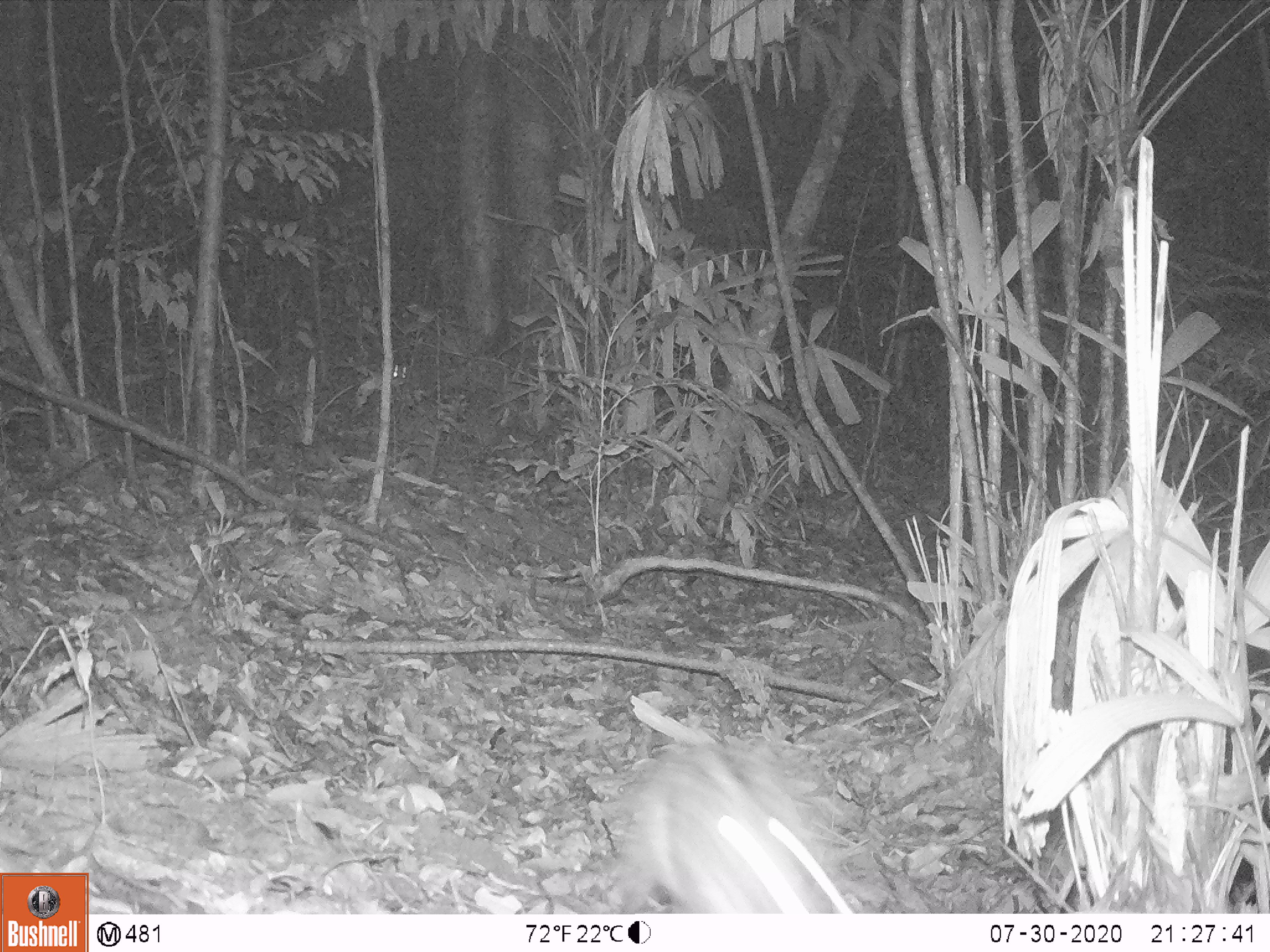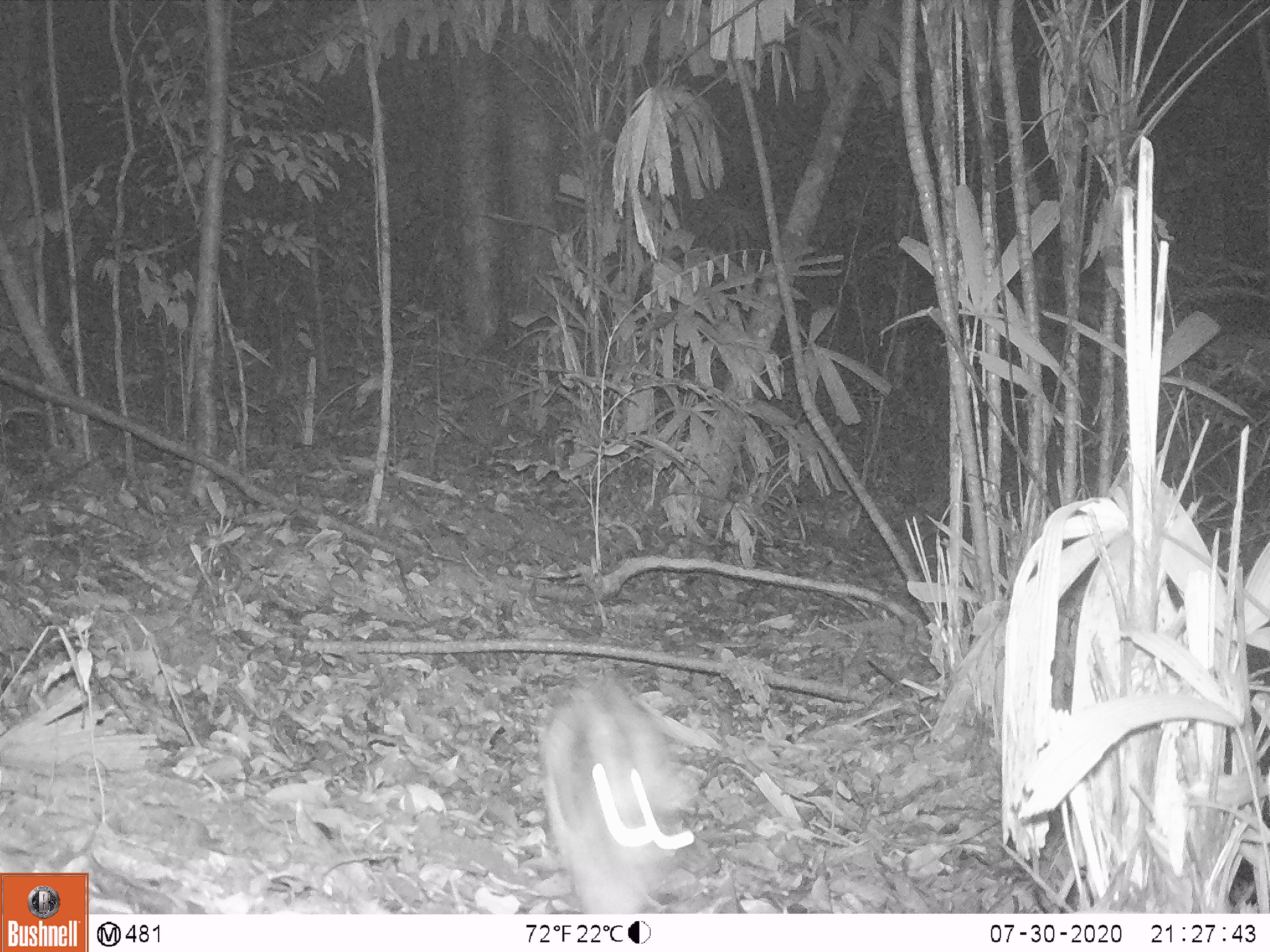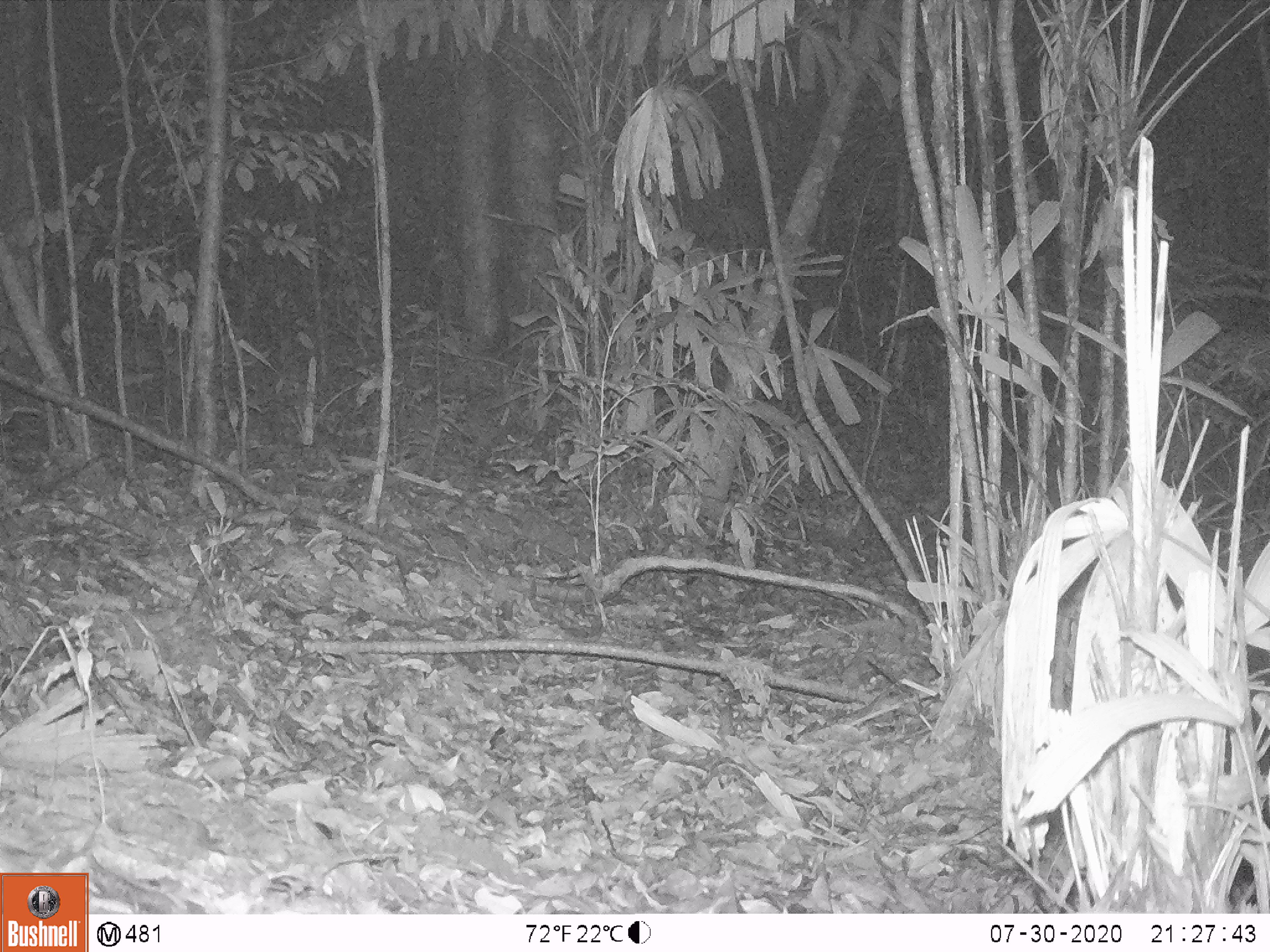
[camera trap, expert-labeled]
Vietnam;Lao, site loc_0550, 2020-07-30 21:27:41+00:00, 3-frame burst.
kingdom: Animalia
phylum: Chordata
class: Mammalia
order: Lagomorpha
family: Leporidae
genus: Nesolagus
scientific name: Nesolagus timminsi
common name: annamite striped rabbit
Annamite striped rabbit (Nesolagus timminsi). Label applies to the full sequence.